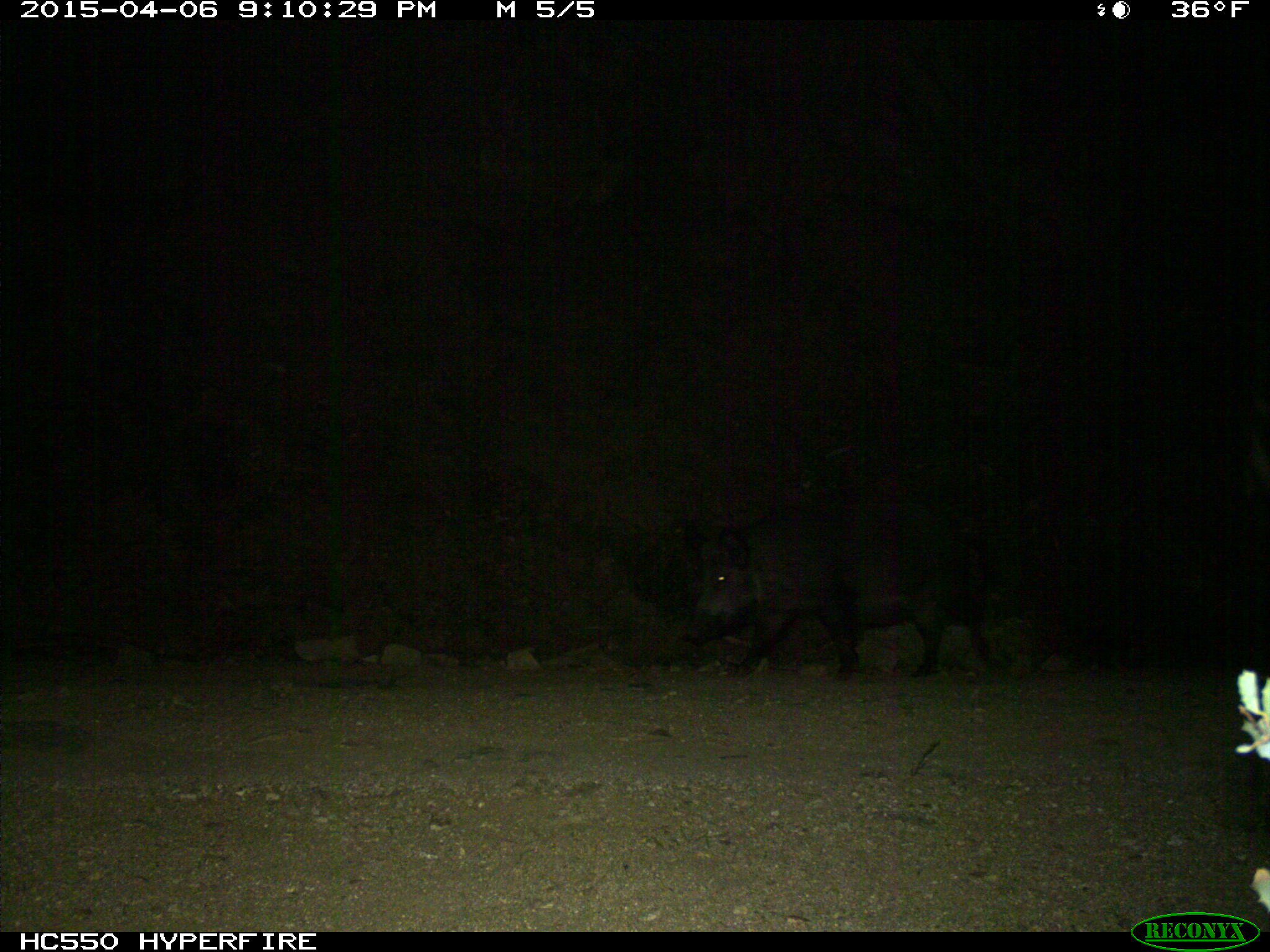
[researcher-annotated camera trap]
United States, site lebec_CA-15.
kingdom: Animalia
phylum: Chordata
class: Mammalia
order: Artiodactyla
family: Suidae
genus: Sus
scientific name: Sus scrofa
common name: wild boar